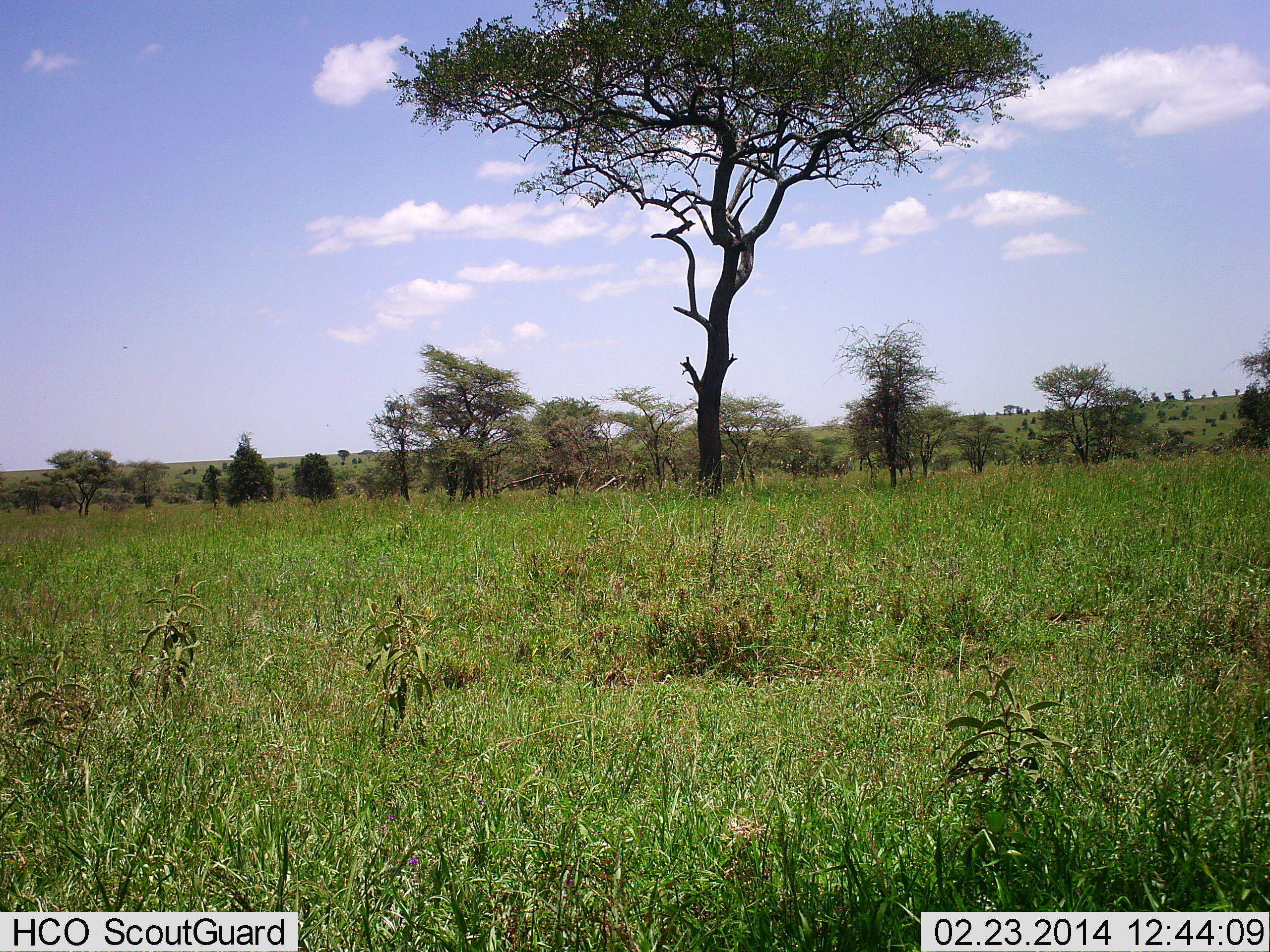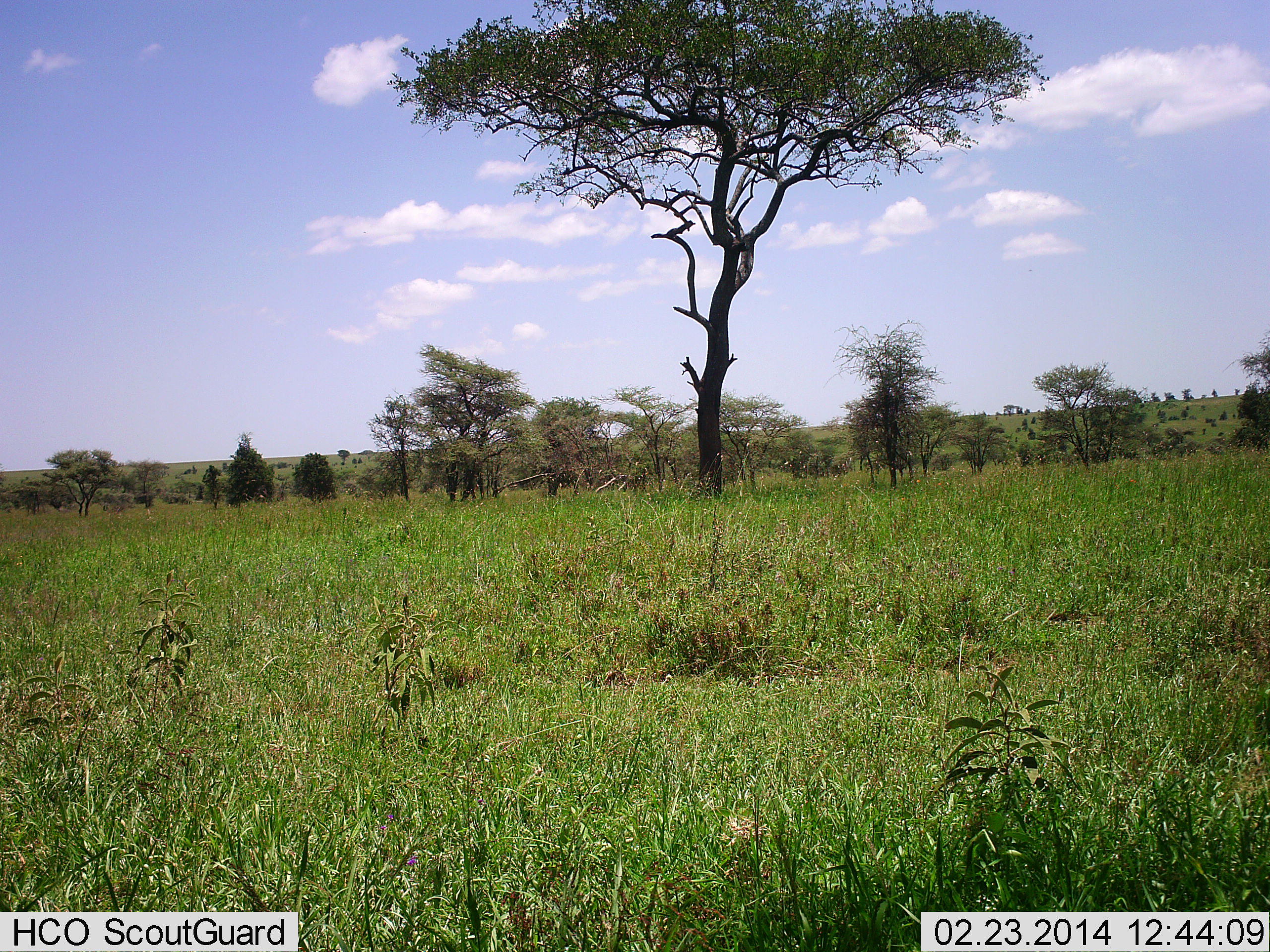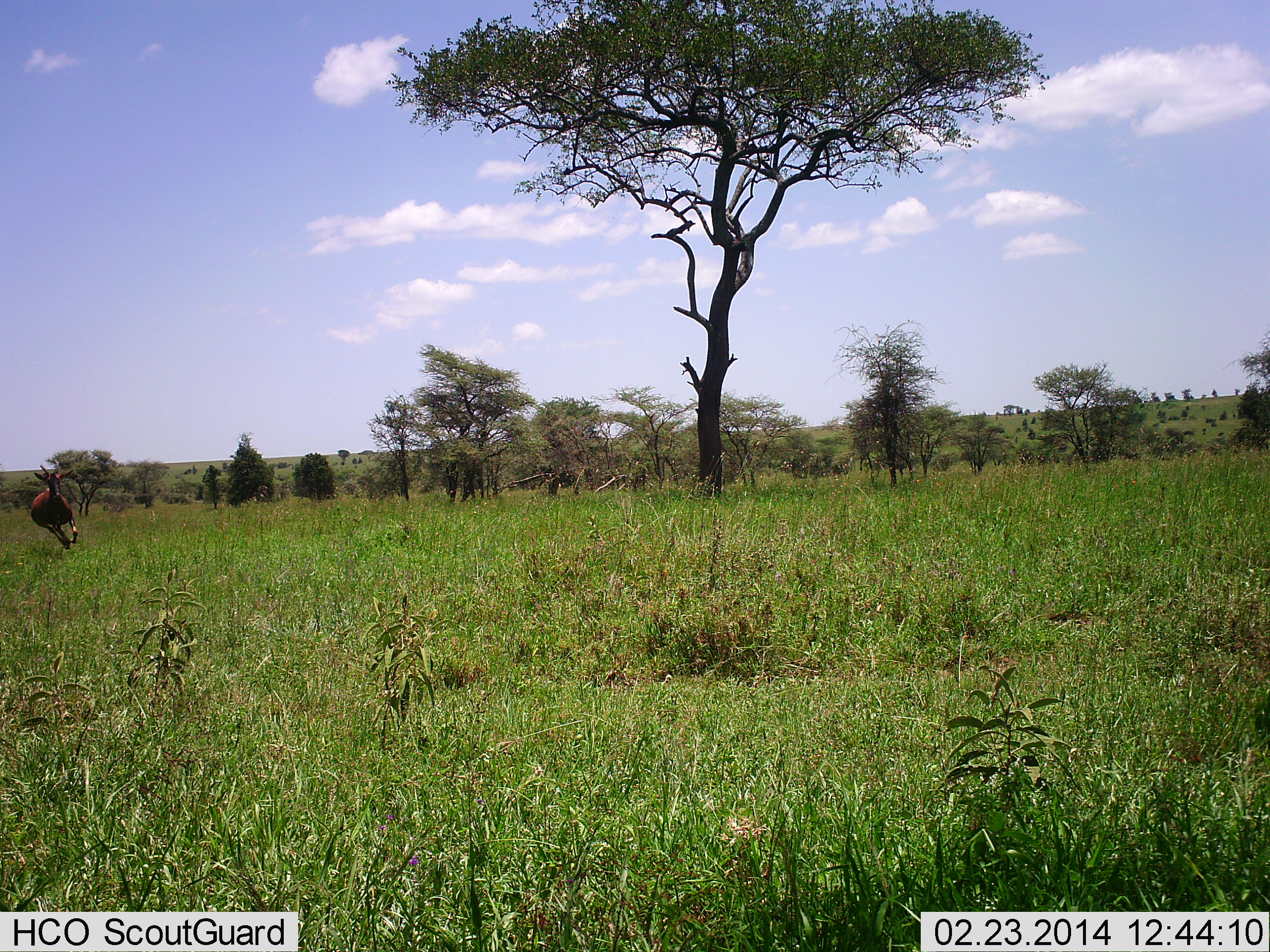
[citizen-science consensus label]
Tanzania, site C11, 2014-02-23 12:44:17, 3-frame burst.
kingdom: Animalia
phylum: Chordata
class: Mammalia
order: Artiodactyla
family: Bovidae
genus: Damaliscus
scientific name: Damaliscus lunatus jimela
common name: topi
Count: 1.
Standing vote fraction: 0%.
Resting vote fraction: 0%.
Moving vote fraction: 100%.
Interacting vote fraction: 0%.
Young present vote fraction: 0%.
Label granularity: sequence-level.